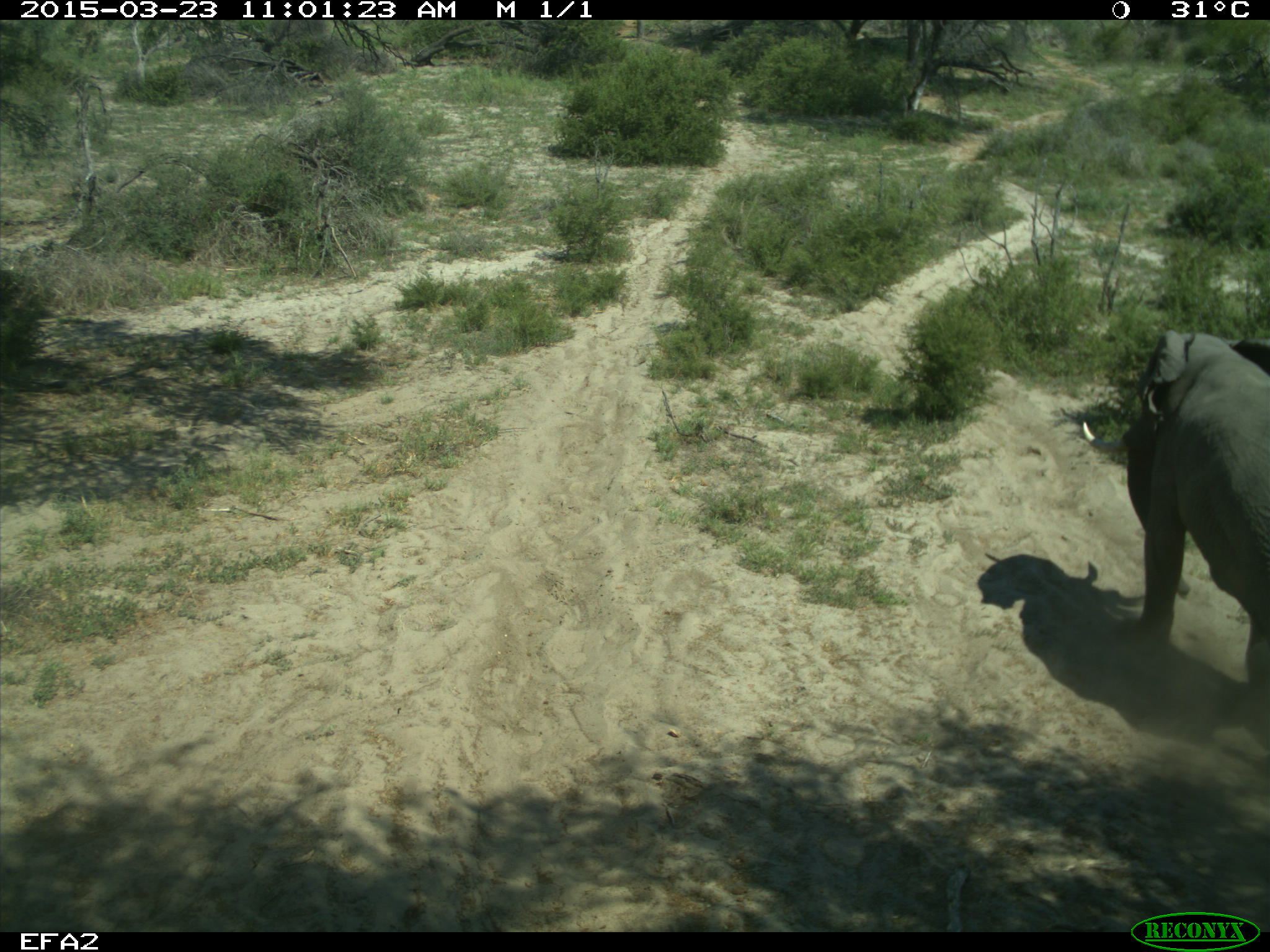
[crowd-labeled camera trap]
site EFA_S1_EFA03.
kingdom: Animalia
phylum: Chordata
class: Mammalia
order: Proboscidea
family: Elephantidae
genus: Loxodonta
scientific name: Loxodonta africana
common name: african bush elephant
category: elephant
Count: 1.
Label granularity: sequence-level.